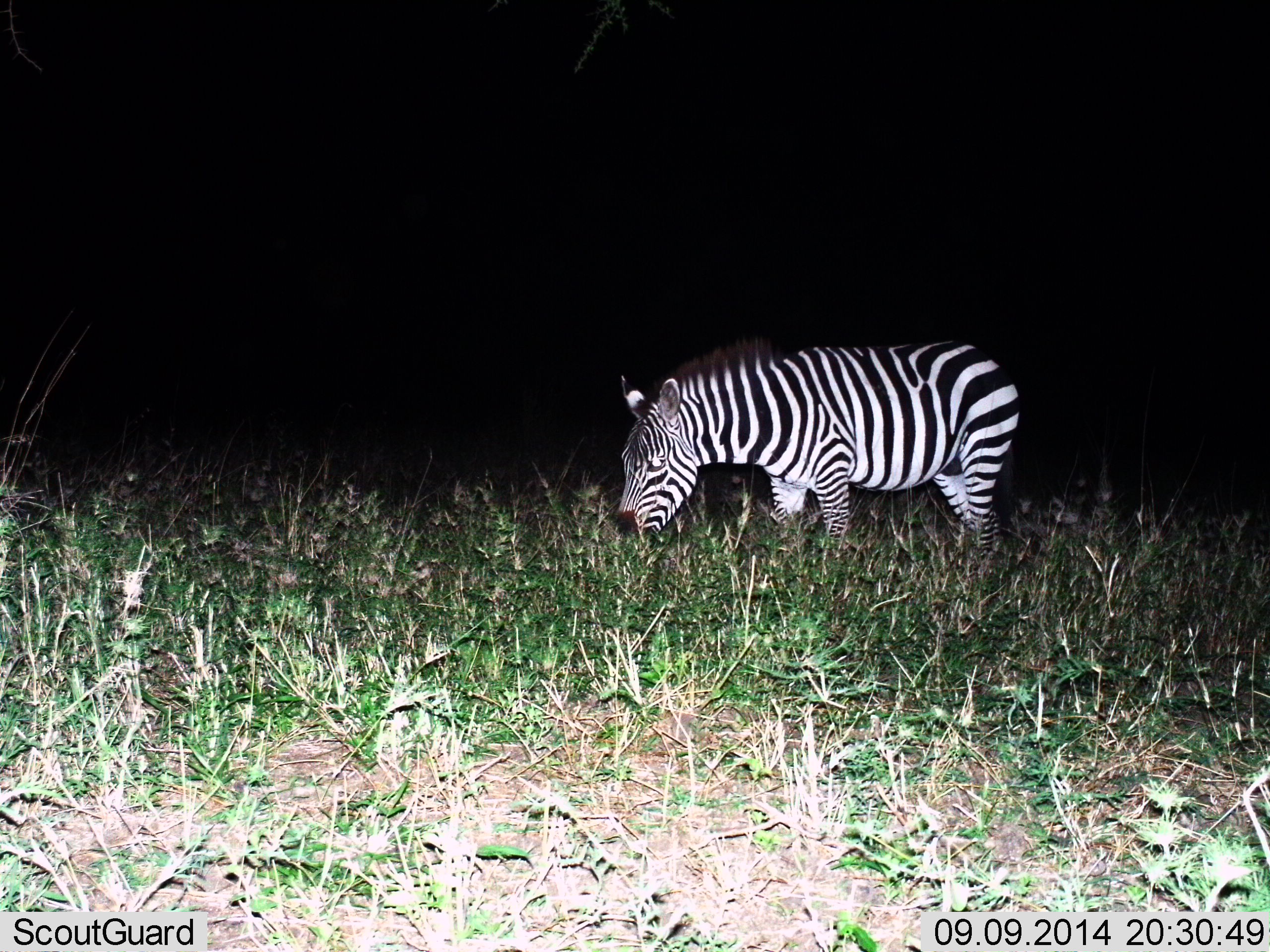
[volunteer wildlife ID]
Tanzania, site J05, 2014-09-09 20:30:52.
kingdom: Animalia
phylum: Chordata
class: Mammalia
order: Perissodactyla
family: Equidae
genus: Equus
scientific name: Equus quagga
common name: plains zebra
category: zebra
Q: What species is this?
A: Zebra (plains zebra) (Equus quagga).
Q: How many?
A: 1.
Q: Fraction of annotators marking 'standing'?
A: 40%.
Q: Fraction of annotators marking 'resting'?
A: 0%.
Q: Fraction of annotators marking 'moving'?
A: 0%.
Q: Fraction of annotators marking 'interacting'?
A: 0%.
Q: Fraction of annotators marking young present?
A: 10%.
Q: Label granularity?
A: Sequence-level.